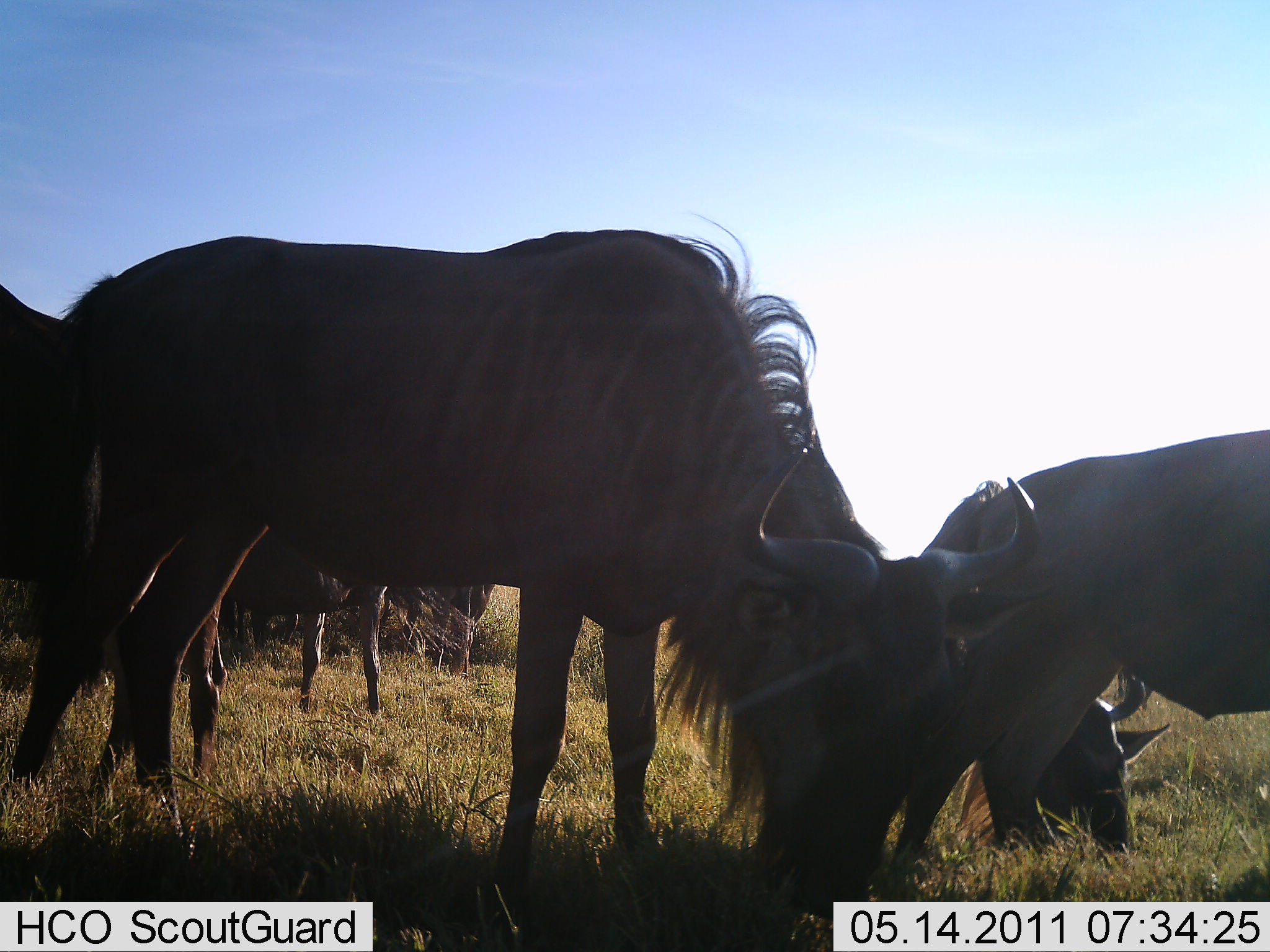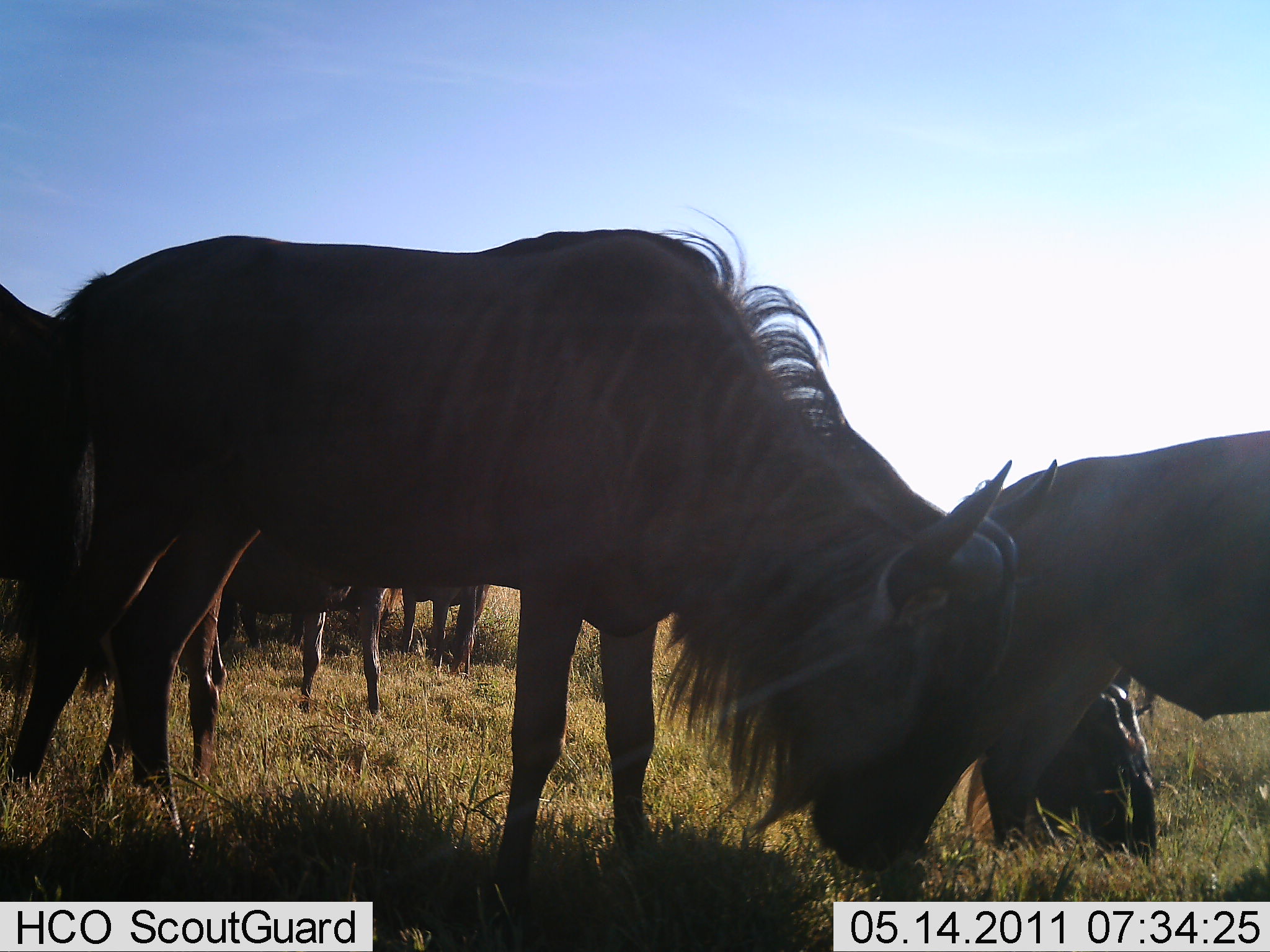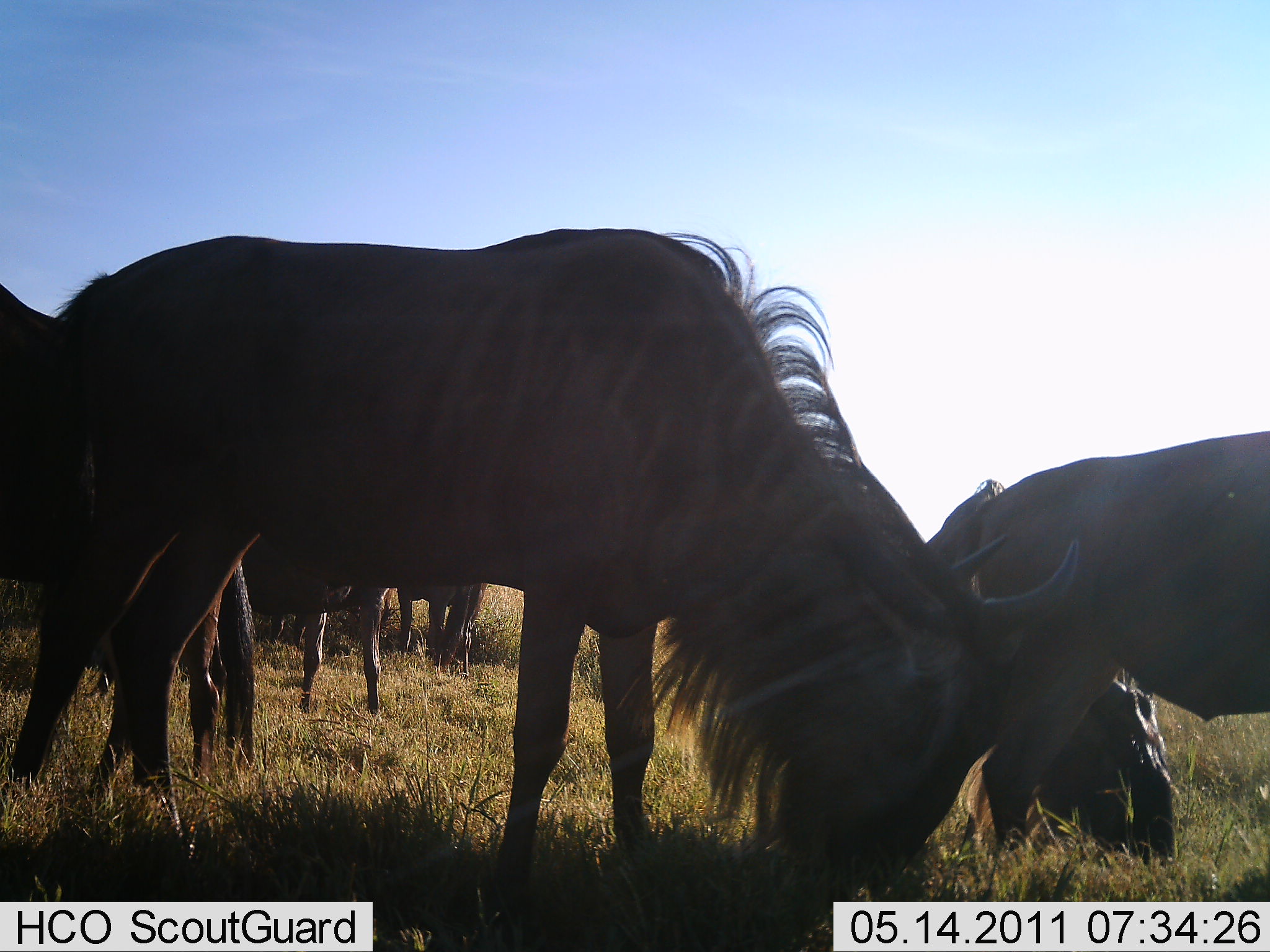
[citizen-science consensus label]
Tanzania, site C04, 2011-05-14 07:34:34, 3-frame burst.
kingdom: Animalia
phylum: Chordata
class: Mammalia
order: Artiodactyla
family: Bovidae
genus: Connochaetes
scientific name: Connochaetes taurinus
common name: blue wildebeest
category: wildebeest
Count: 5.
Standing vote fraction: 38%.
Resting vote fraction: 0%.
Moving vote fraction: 8%.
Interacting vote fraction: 0%.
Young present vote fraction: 0%.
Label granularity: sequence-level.